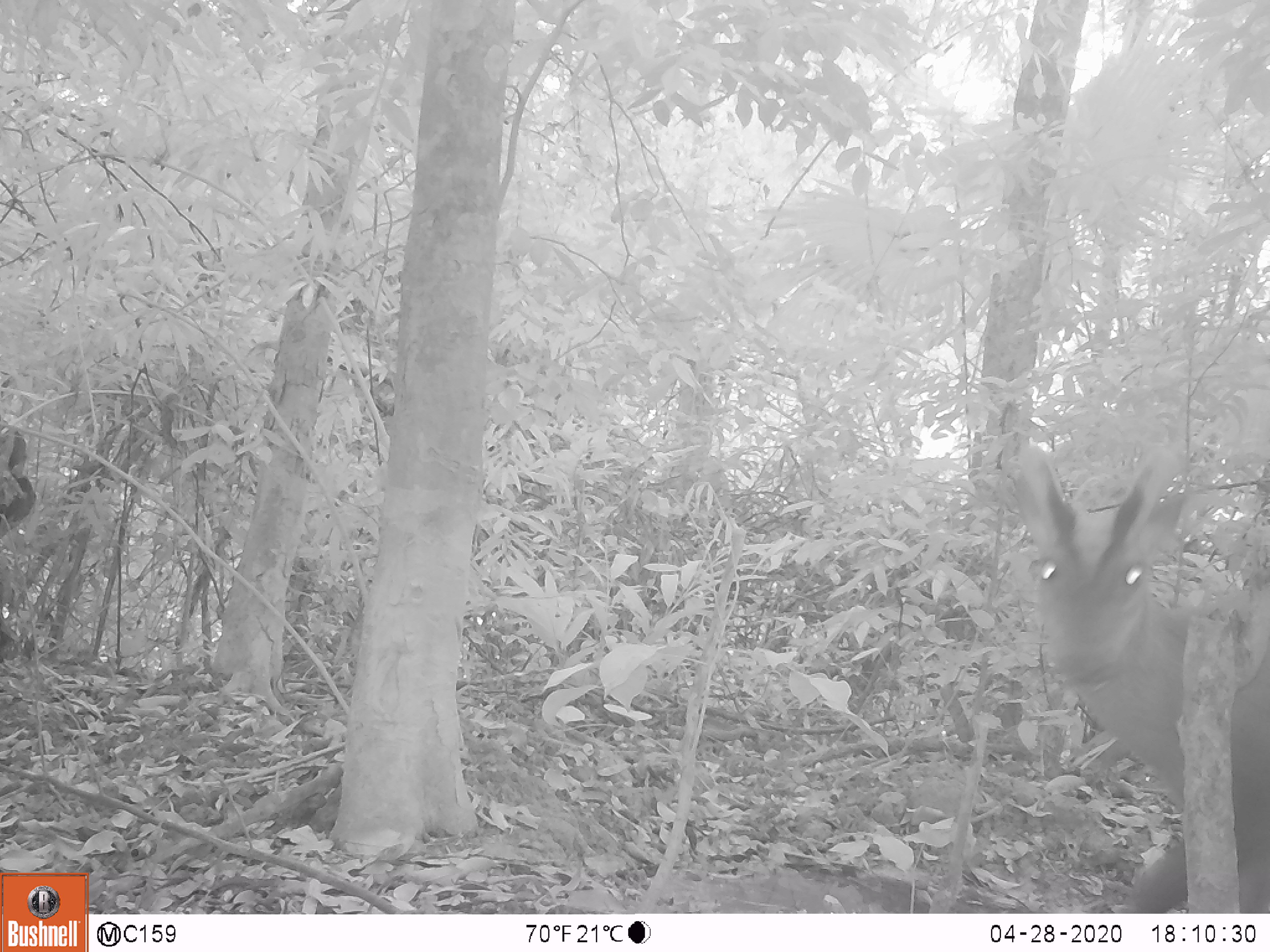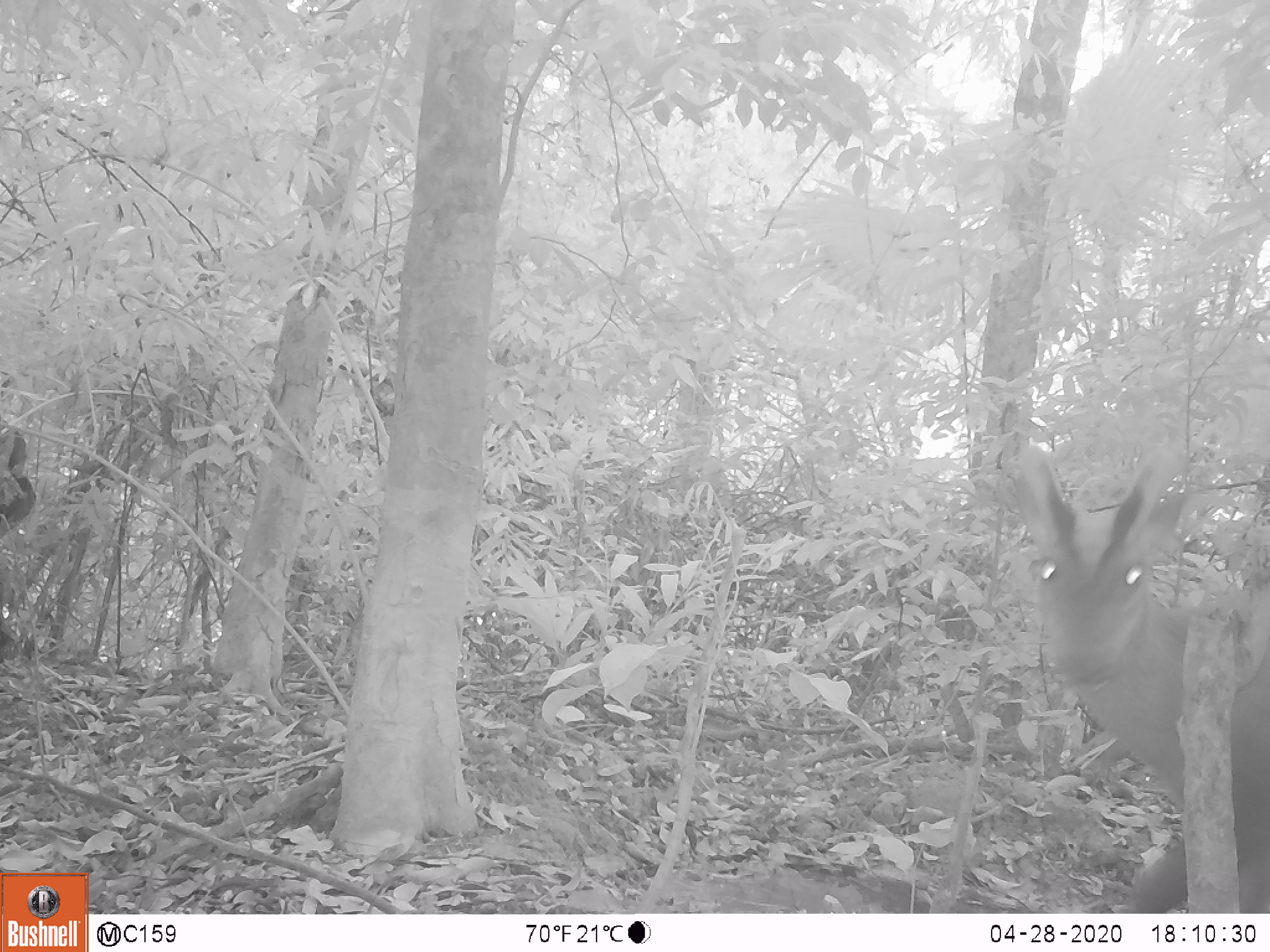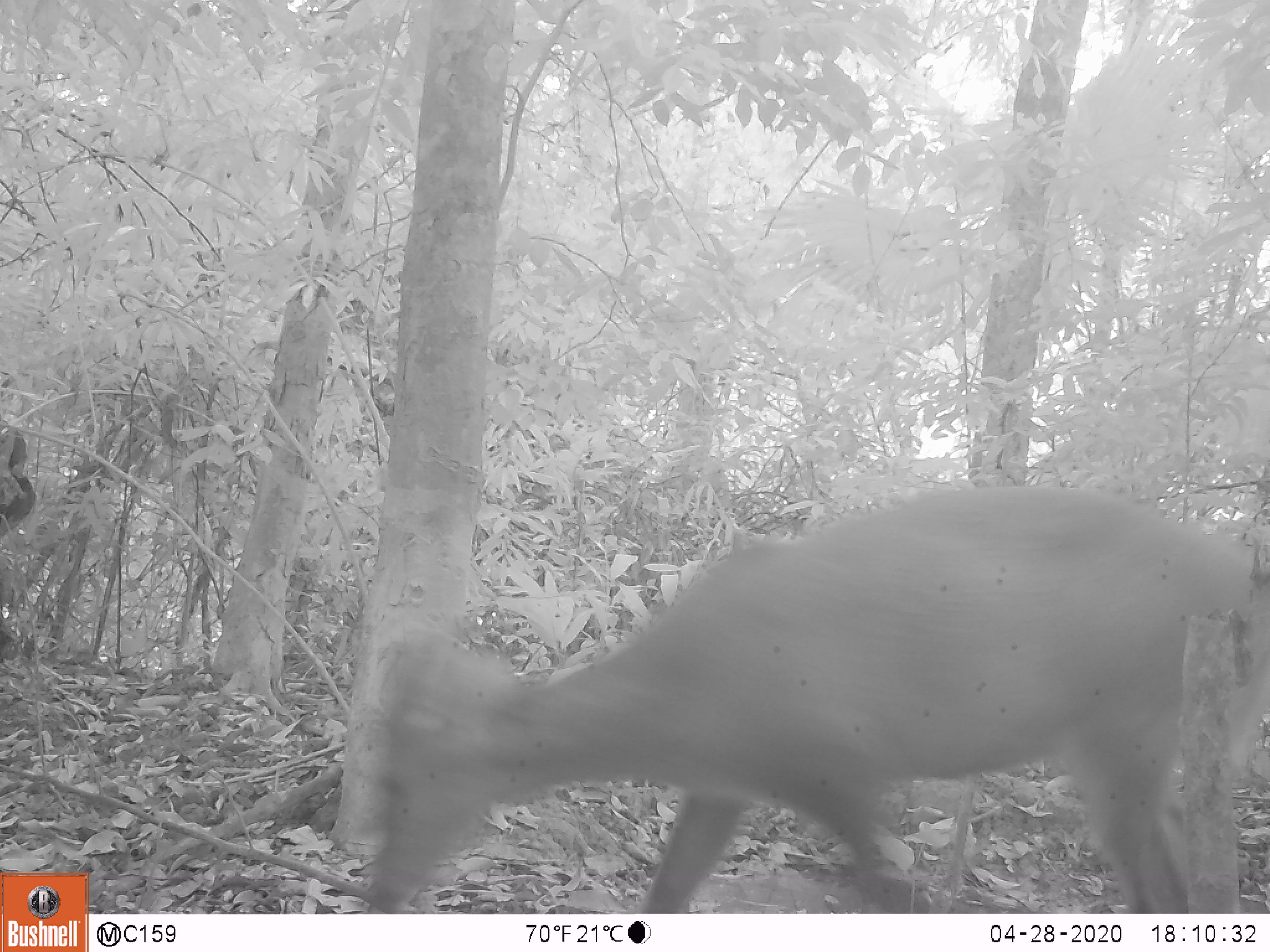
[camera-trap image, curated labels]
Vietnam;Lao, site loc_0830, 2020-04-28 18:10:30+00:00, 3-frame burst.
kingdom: Animalia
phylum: Chordata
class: Mammalia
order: Artiodactyla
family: Cervidae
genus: Muntiacus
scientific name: Muntiacus muntjak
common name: red muntjac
Red muntjac (Muntiacus muntjak). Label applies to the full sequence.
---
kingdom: Animalia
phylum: Chordata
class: Mammalia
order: Artiodactyla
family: Cervidae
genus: Muntiacus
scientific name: Muntiacus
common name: muntjacs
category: unidentified muntjac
Unidentified muntjac (muntjacs) (Muntiacus). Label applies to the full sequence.